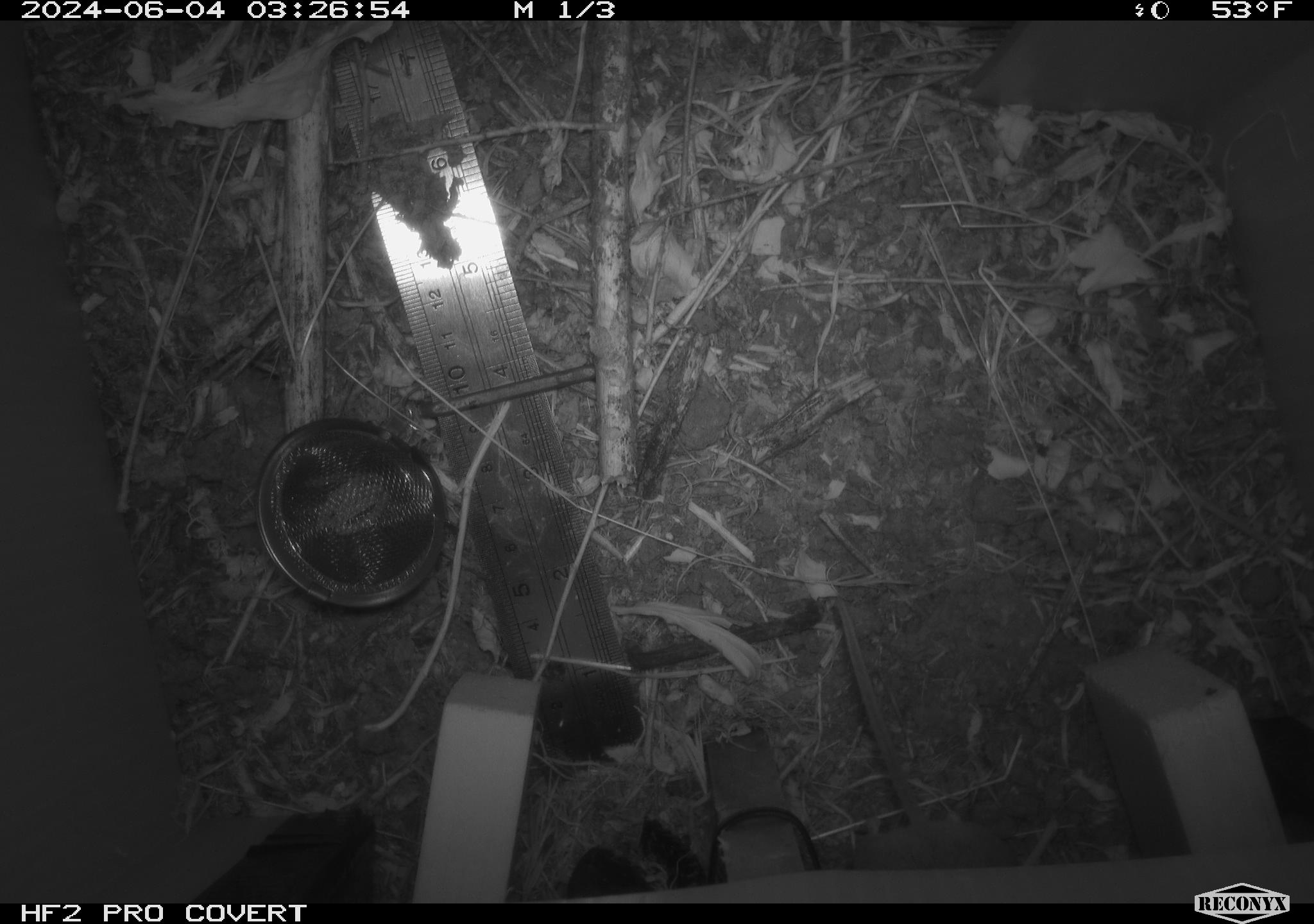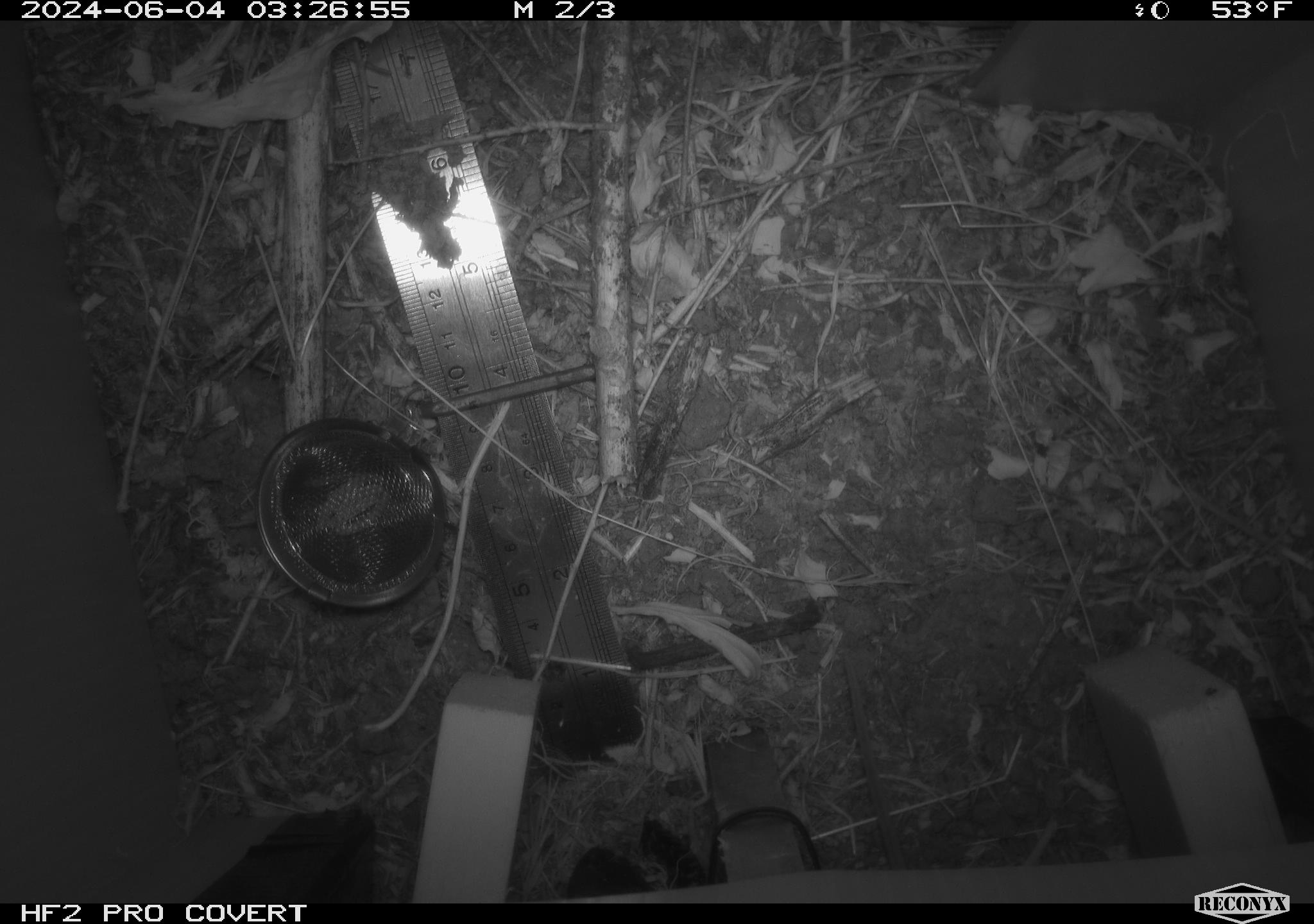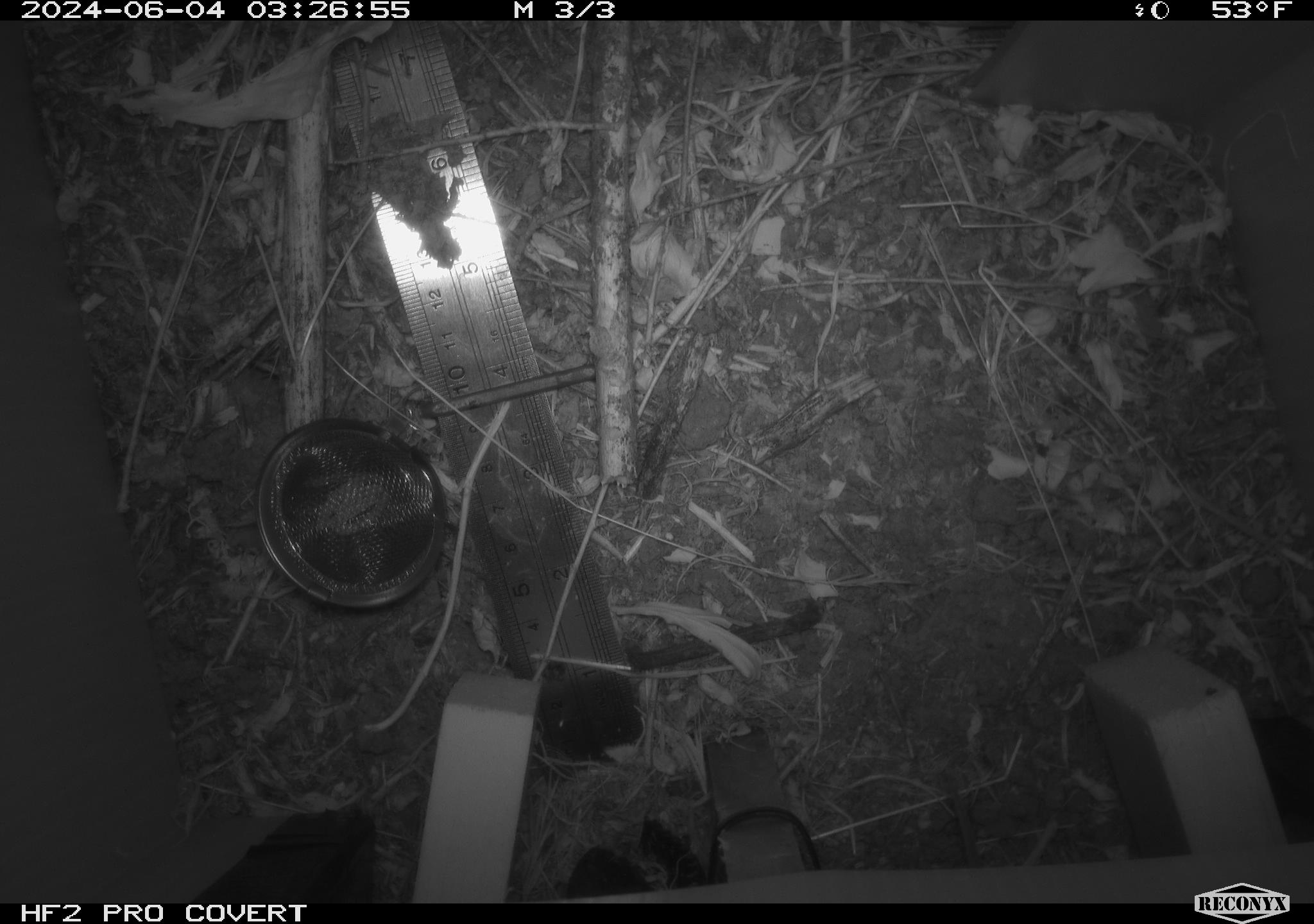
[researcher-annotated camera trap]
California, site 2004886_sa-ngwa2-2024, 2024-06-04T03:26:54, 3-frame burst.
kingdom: Animalia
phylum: Chordata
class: Mammalia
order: Rodentia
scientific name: Rodentia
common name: mouse species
Mouse species (Rodentia).